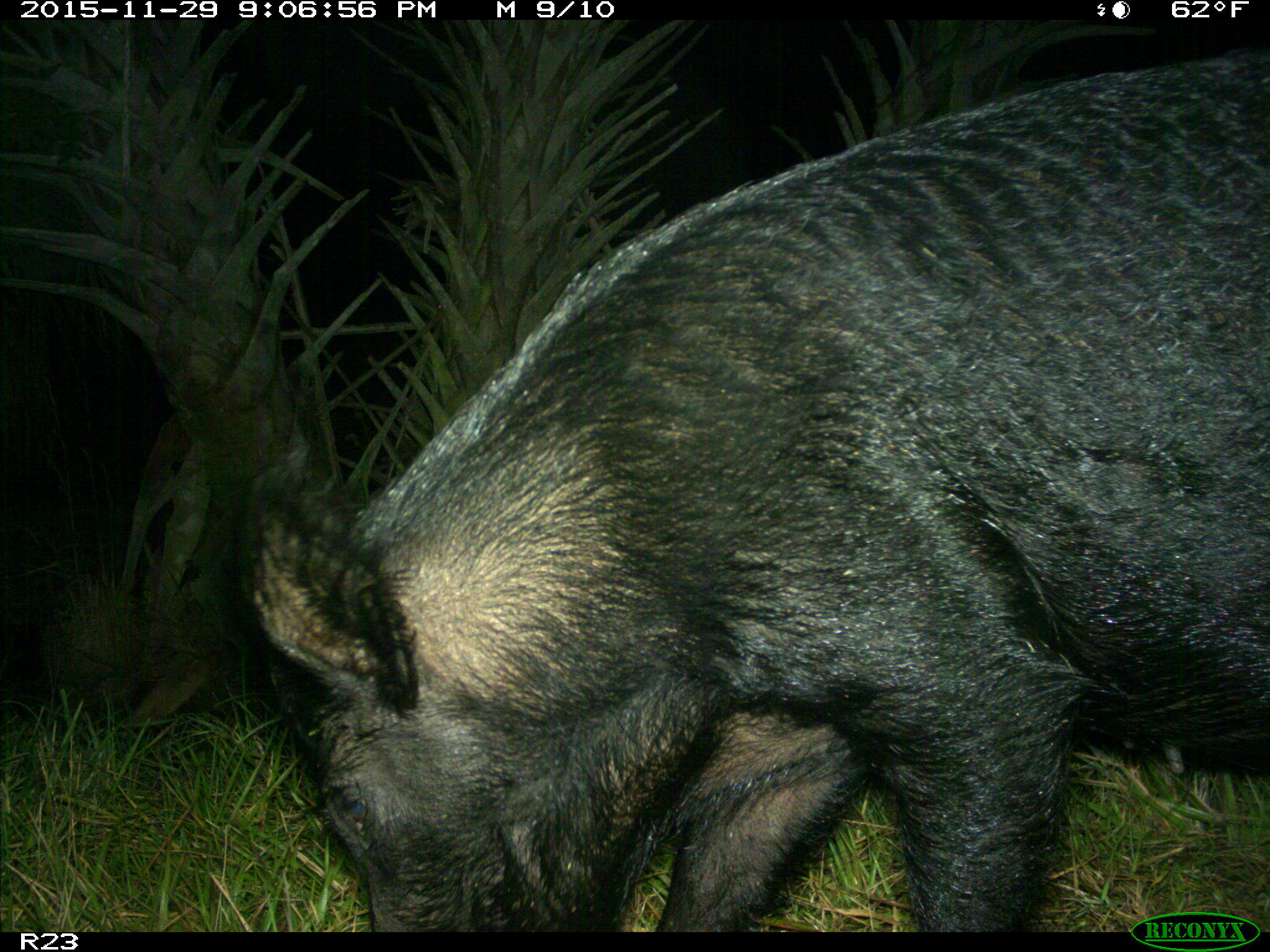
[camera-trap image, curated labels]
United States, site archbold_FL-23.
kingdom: Animalia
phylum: Chordata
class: Mammalia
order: Artiodactyla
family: Suidae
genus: Sus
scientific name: Sus scrofa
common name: wild boar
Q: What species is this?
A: Sus scrofa (wild boar).